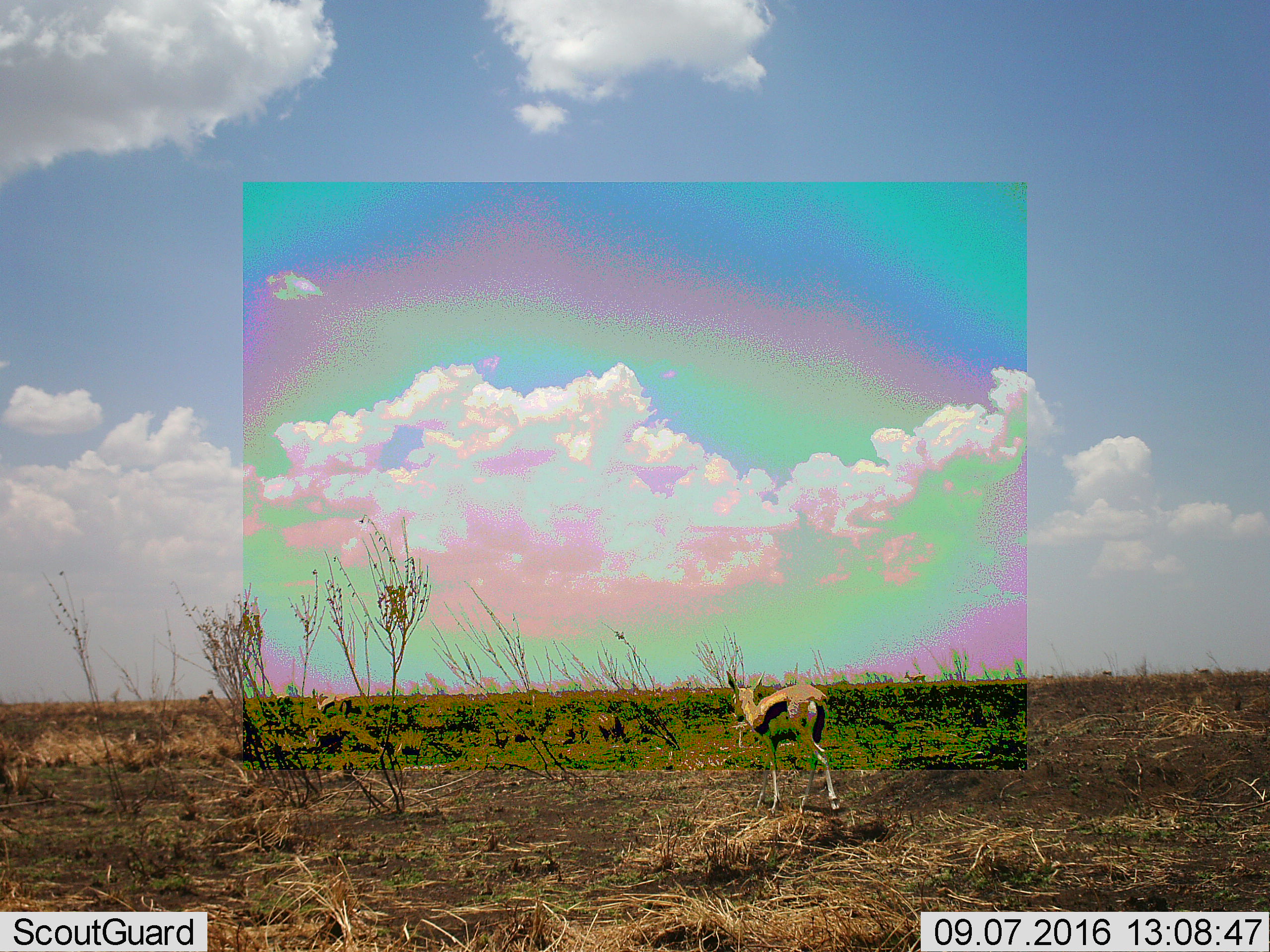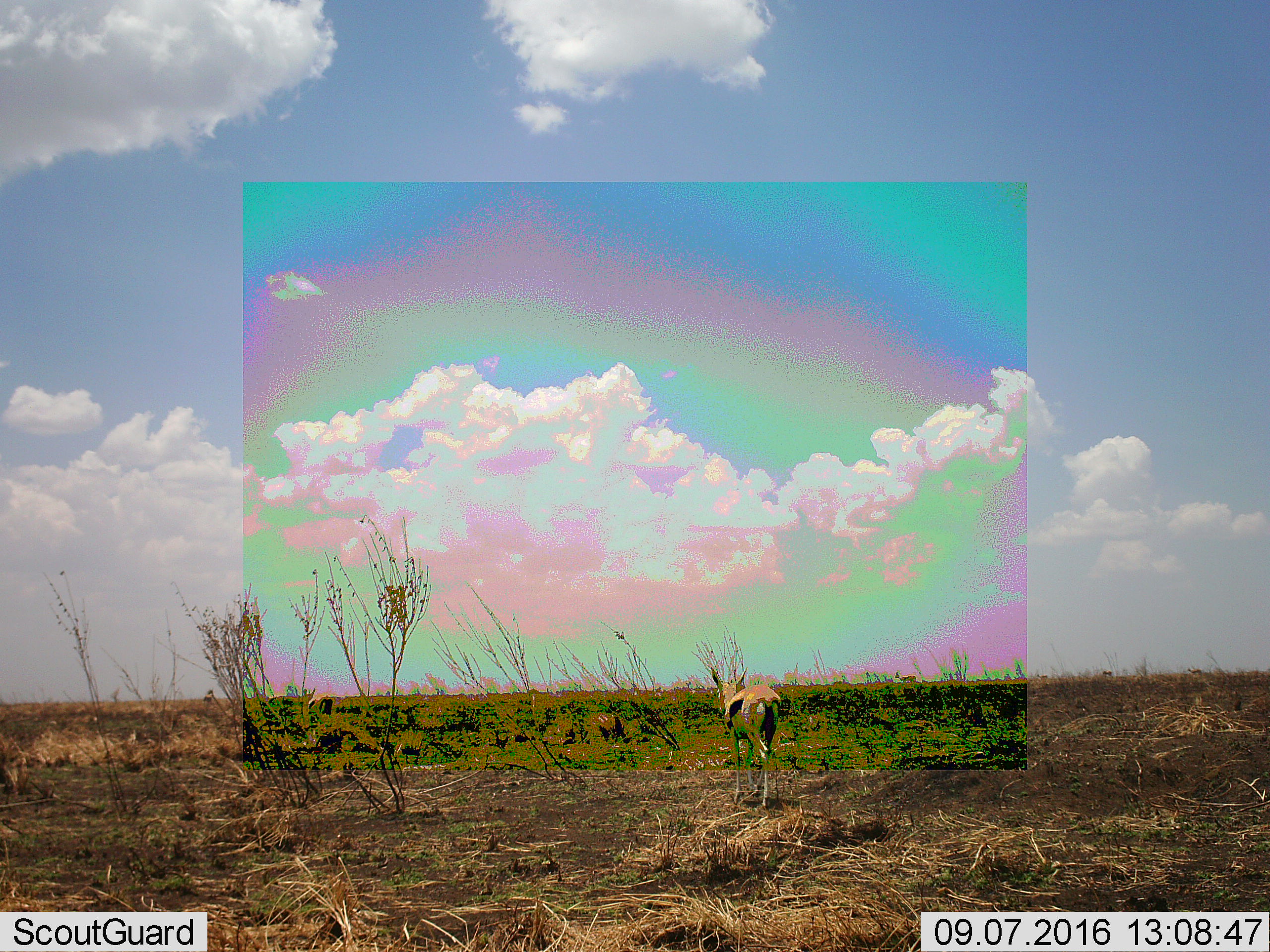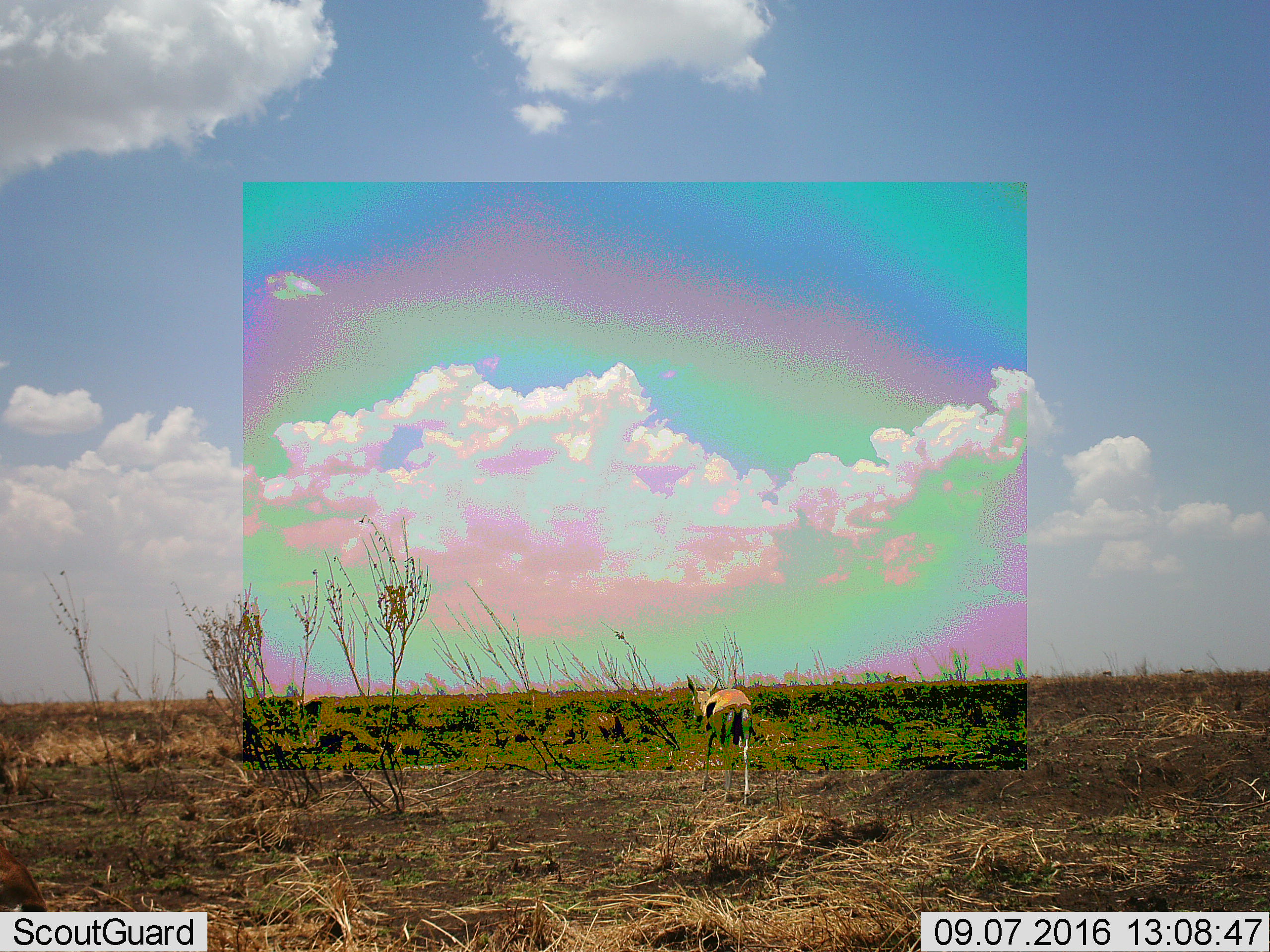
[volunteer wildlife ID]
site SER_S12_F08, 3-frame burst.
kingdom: Animalia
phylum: Chordata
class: Mammalia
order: Artiodactyla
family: Bovidae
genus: Eudorcas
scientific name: Eudorcas thomsonii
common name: thomson's gazelle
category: gazellethomsons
Gazellethomsons (thomson's gazelle) (Eudorcas thomsonii), count 3. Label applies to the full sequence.